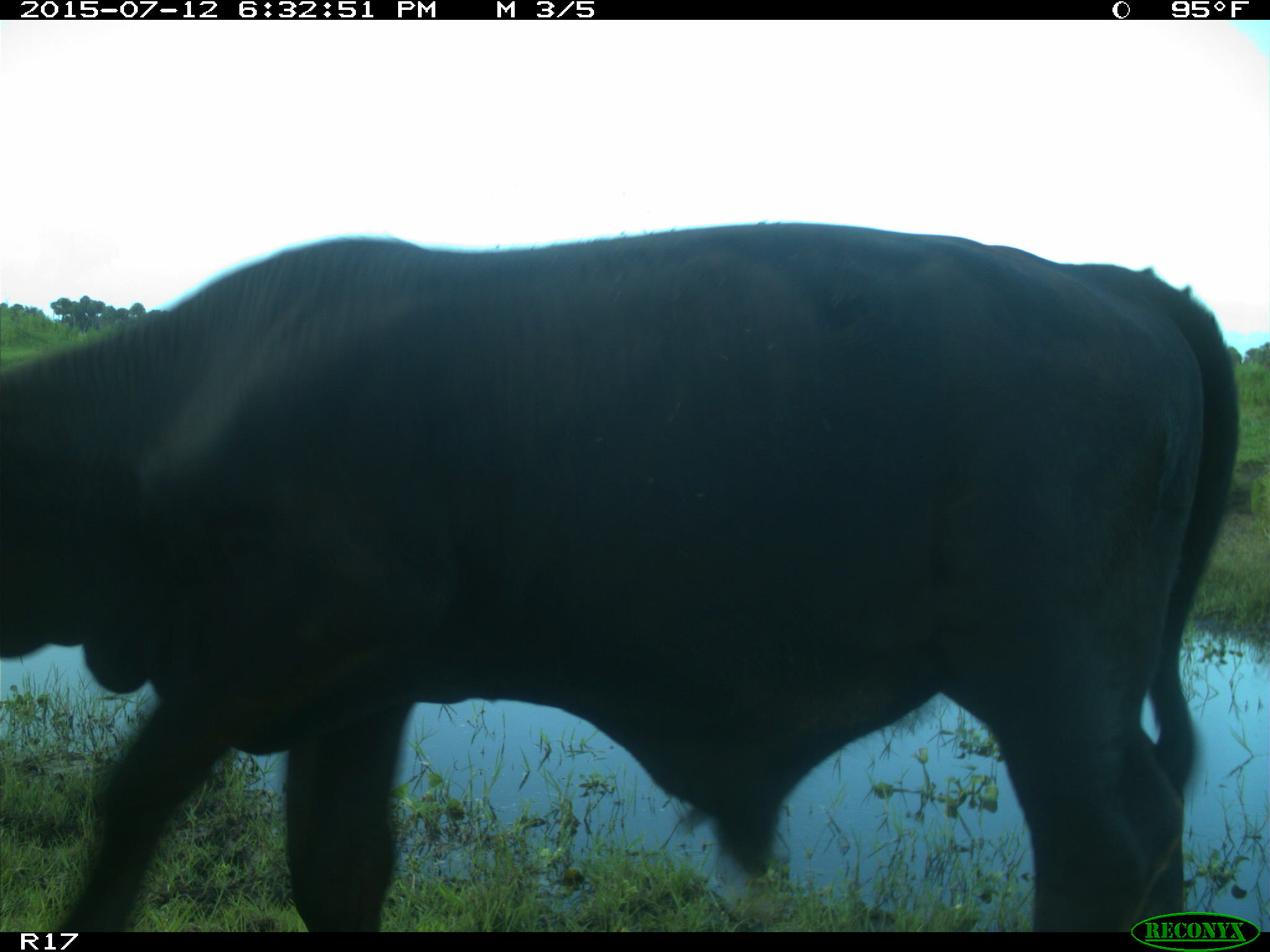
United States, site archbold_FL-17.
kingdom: Animalia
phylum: Chordata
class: Mammalia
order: Artiodactyla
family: Bovidae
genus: Bos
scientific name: Bos taurus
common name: domestic cow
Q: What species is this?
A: Bos taurus (domestic cow).